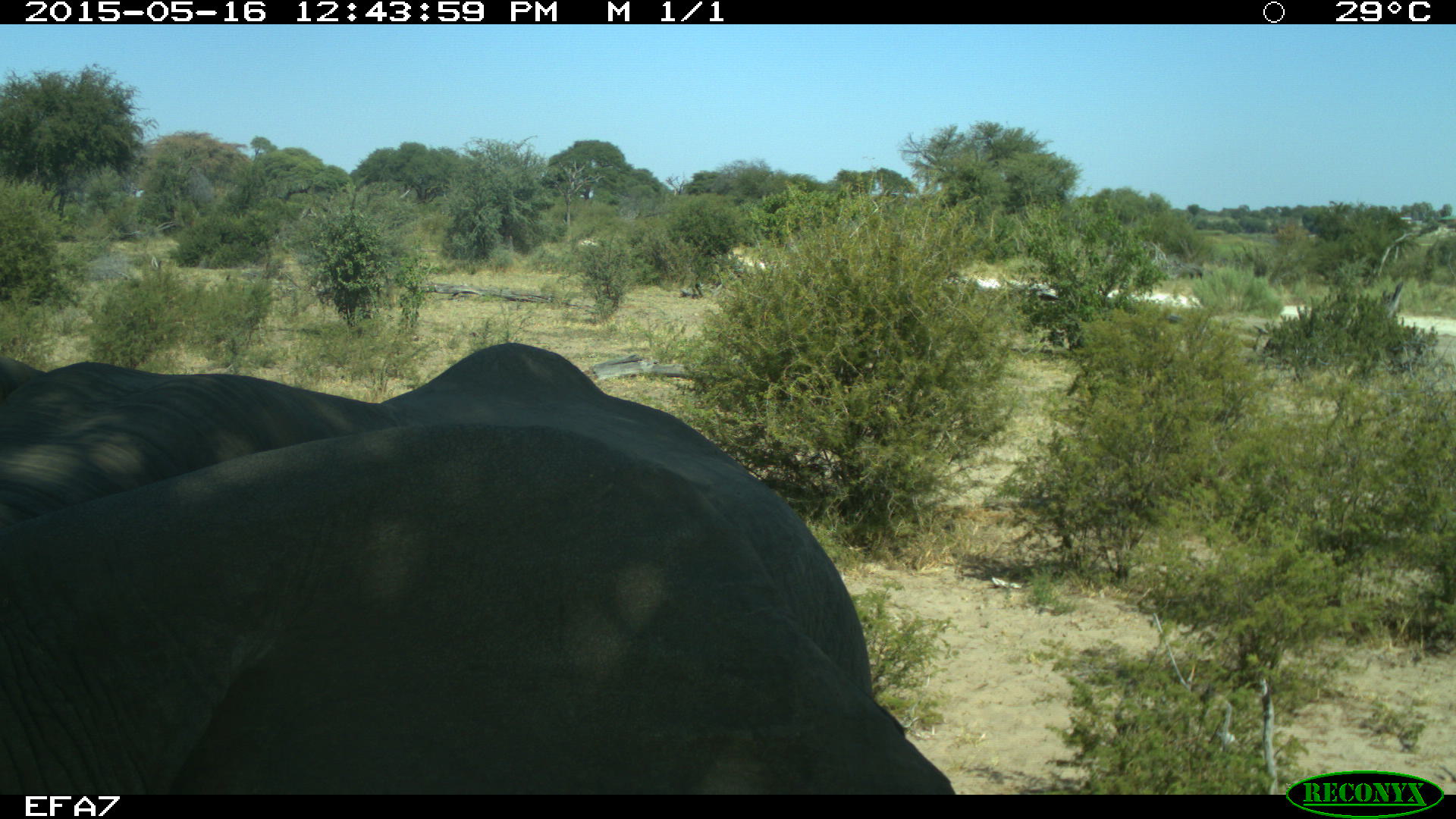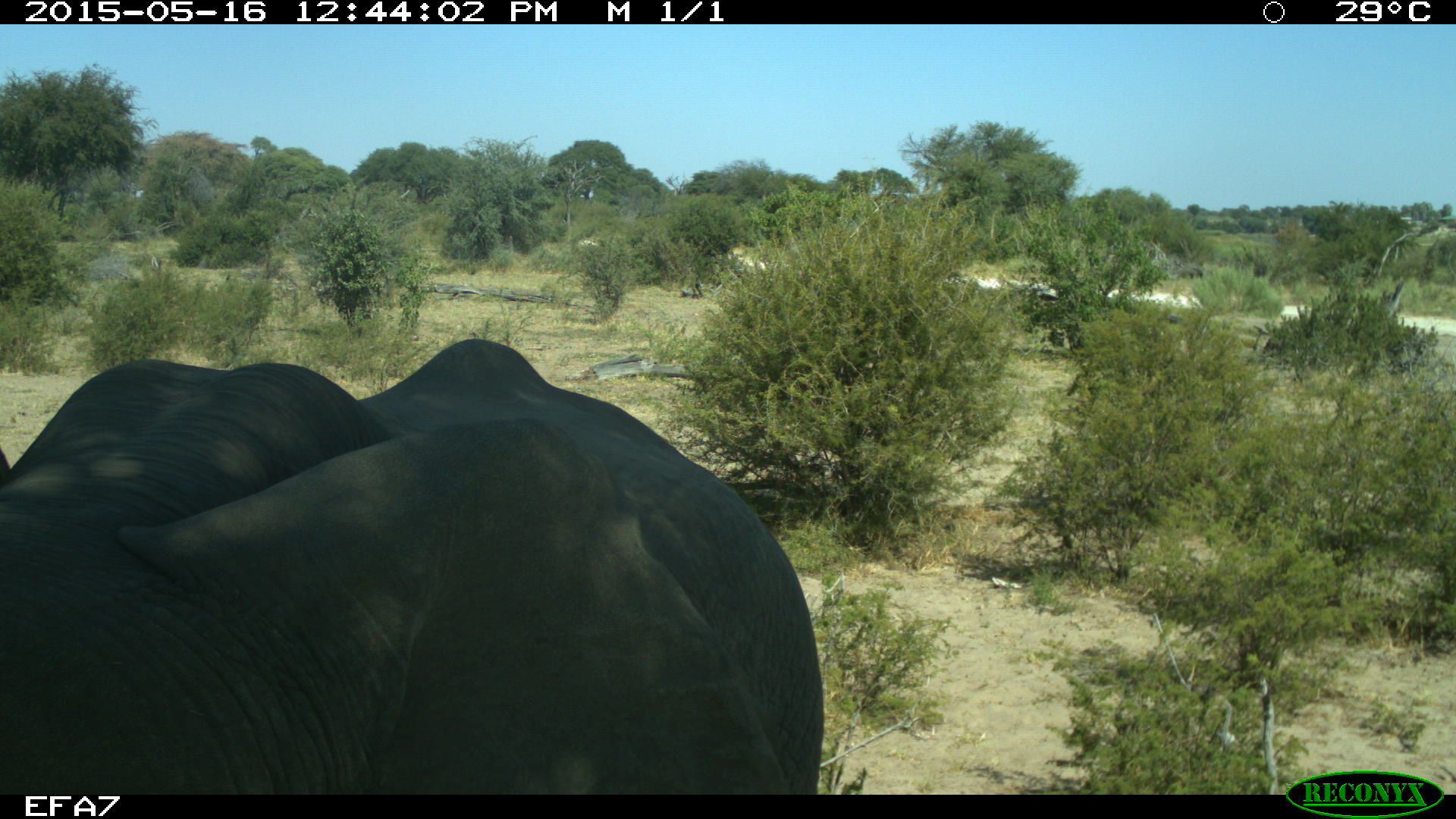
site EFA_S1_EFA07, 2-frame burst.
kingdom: Animalia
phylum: Chordata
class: Mammalia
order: Proboscidea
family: Elephantidae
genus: Loxodonta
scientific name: Loxodonta africana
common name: african bush elephant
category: elephant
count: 1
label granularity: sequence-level